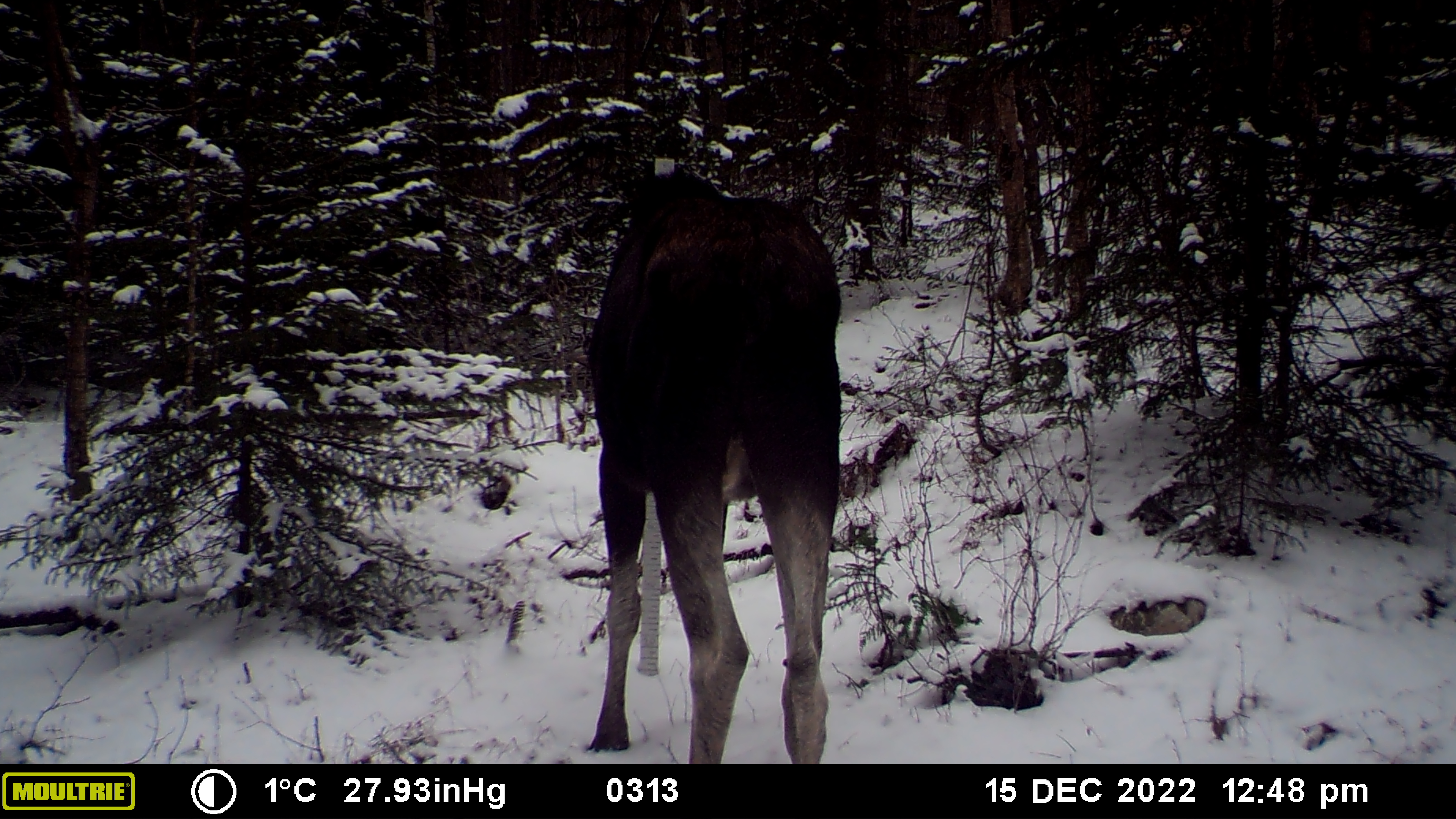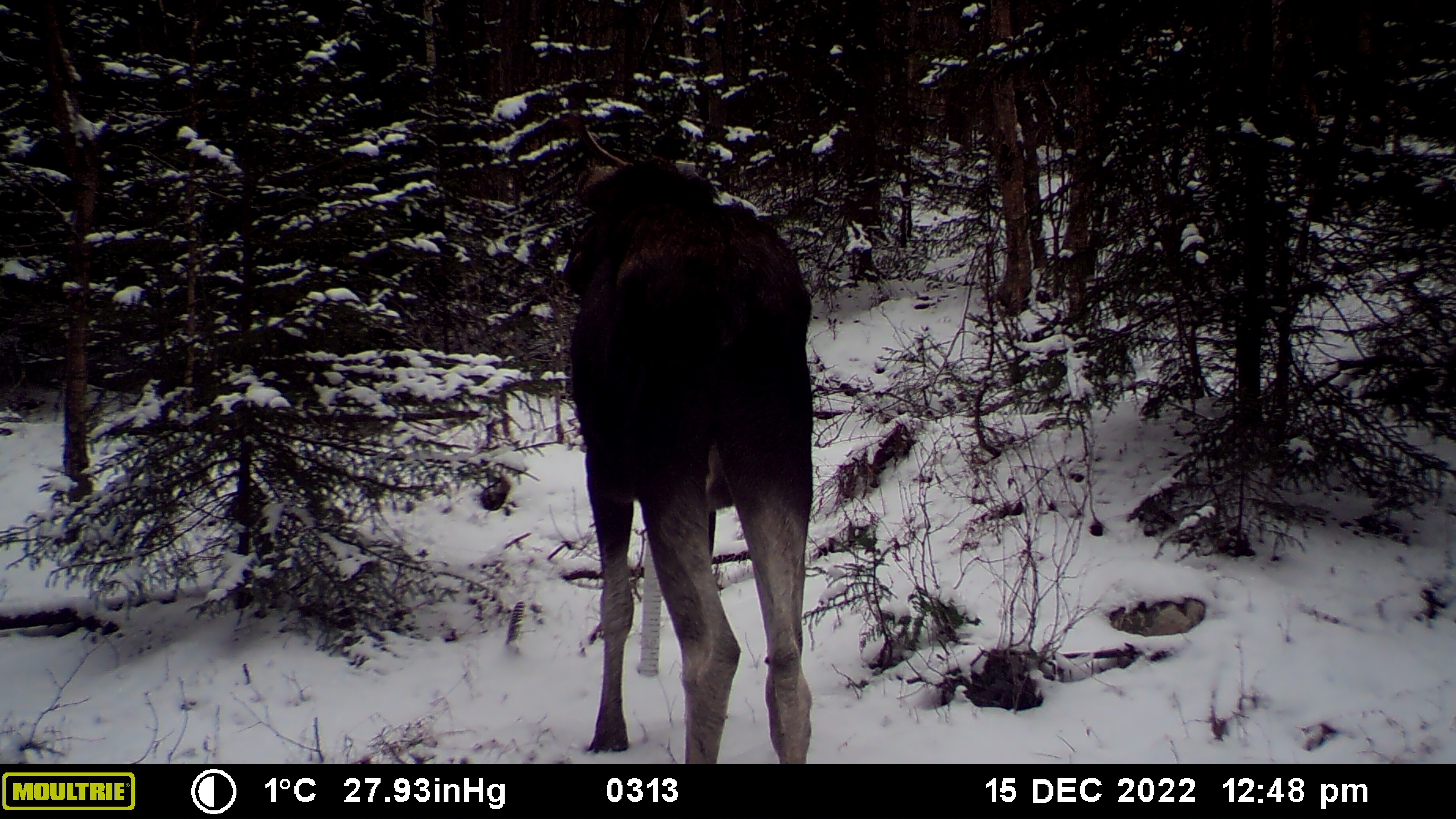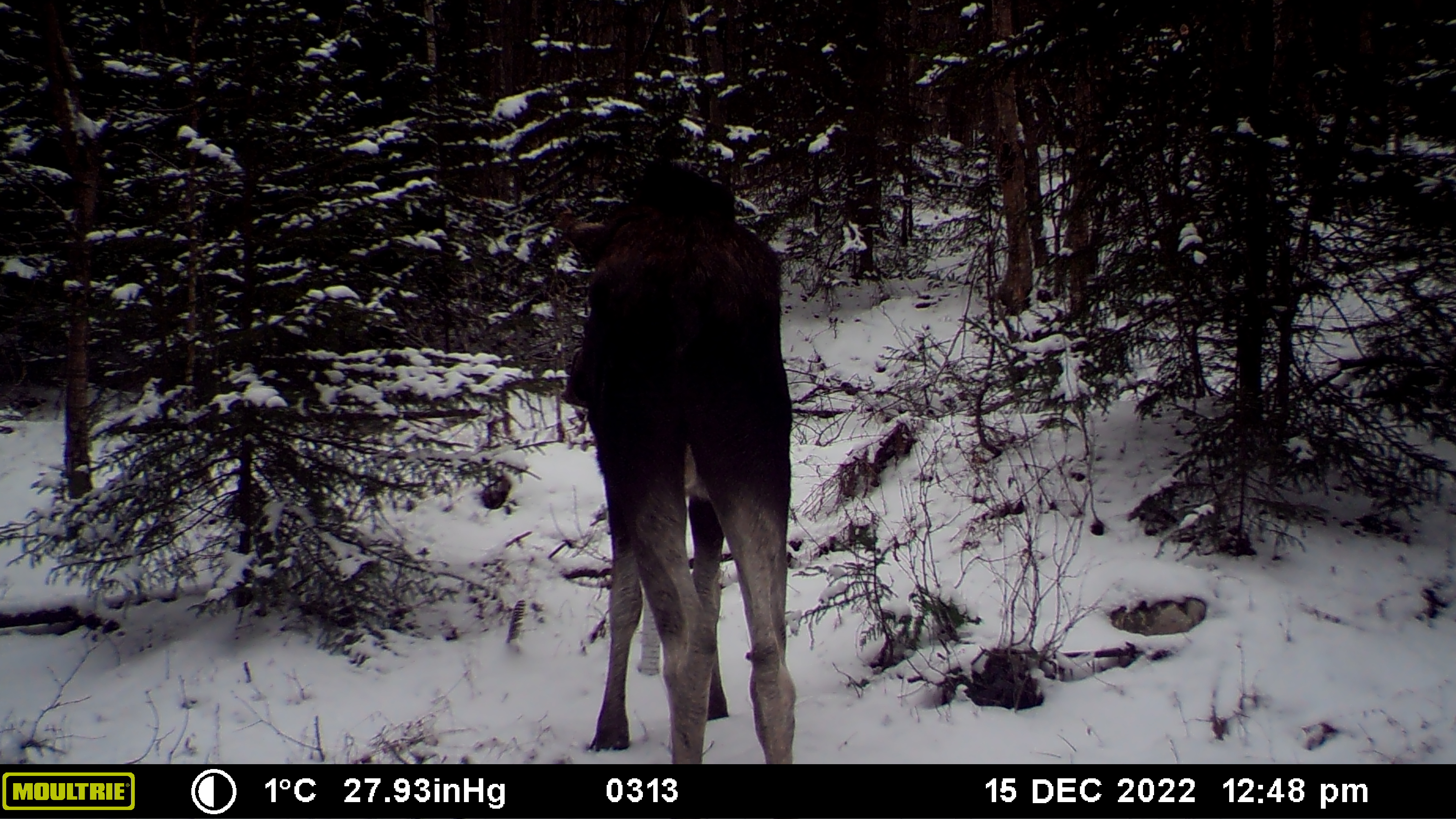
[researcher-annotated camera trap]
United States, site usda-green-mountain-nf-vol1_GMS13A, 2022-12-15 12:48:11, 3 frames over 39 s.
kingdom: Animalia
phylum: Chordata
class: Mammalia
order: Artiodactyla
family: Cervidae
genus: Alces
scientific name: Alces alces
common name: moose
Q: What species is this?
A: Moose (Alces alces).